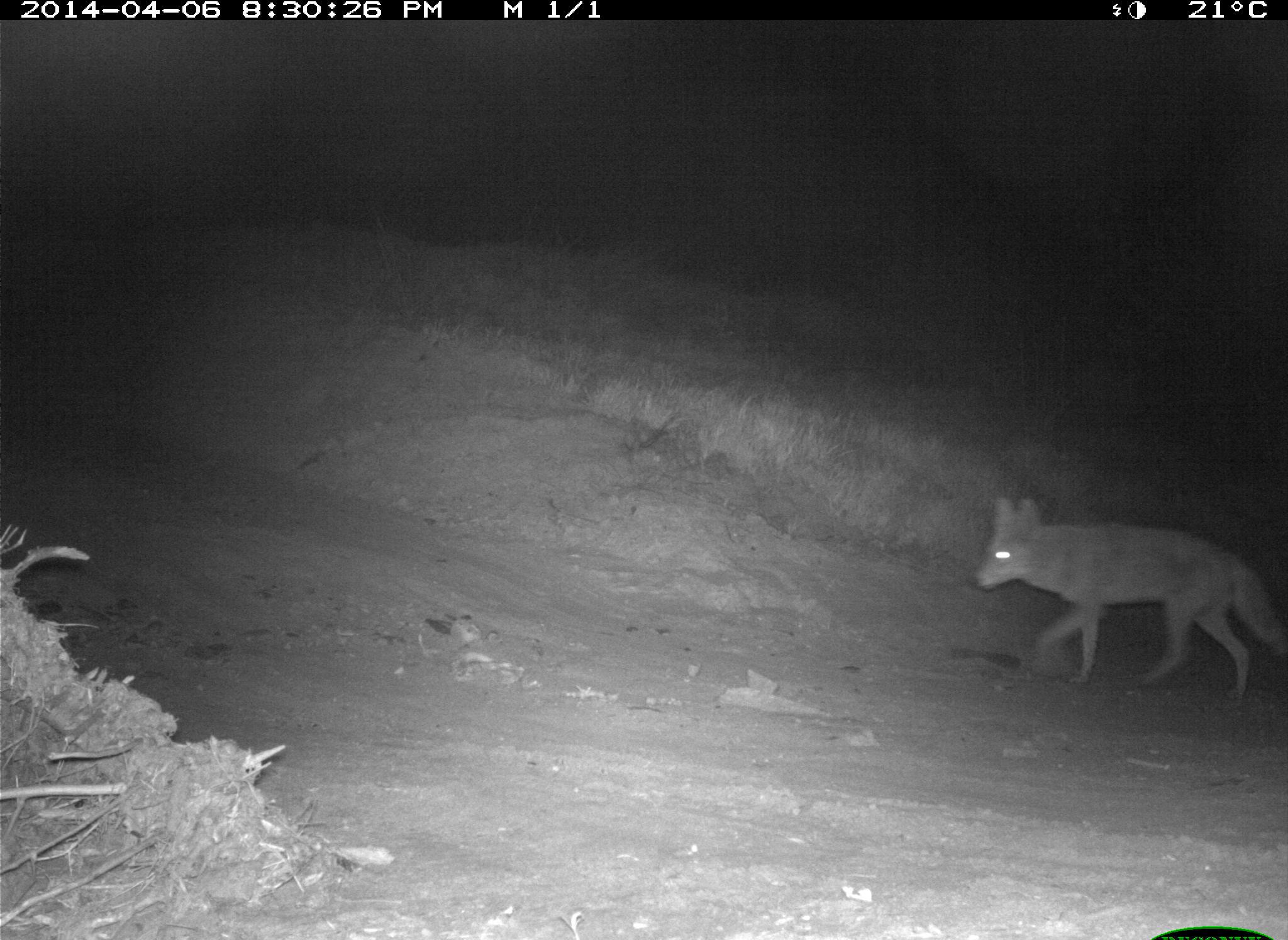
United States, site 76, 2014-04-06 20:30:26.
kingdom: Animalia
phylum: Chordata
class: Mammalia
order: Carnivora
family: Canidae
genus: Canis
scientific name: Canis latrans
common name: coyote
Coyote (Canis latrans).